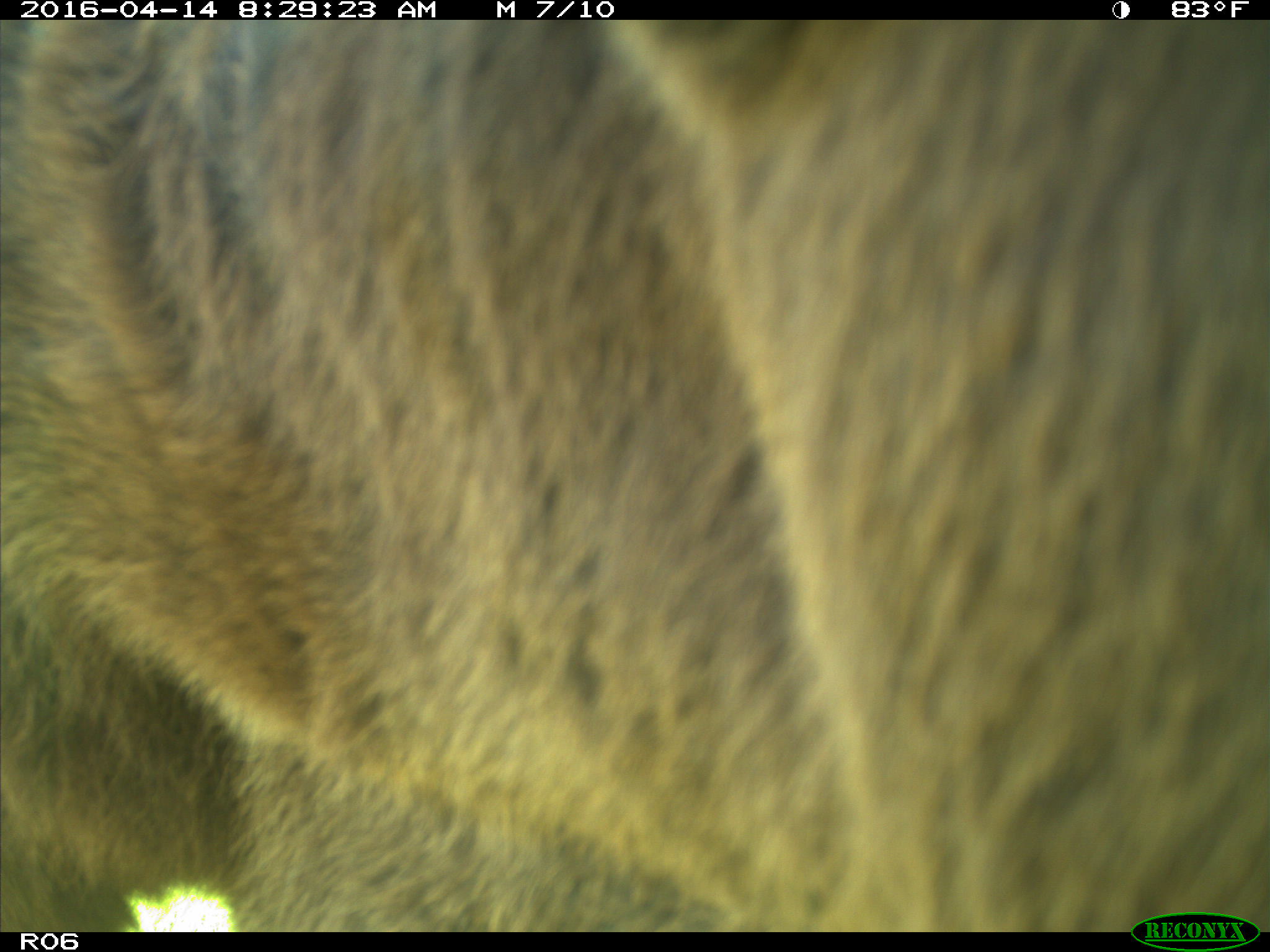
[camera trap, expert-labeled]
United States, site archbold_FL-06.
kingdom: Animalia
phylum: Chordata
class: Mammalia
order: Artiodactyla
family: Bovidae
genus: Bos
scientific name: Bos taurus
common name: domestic cow